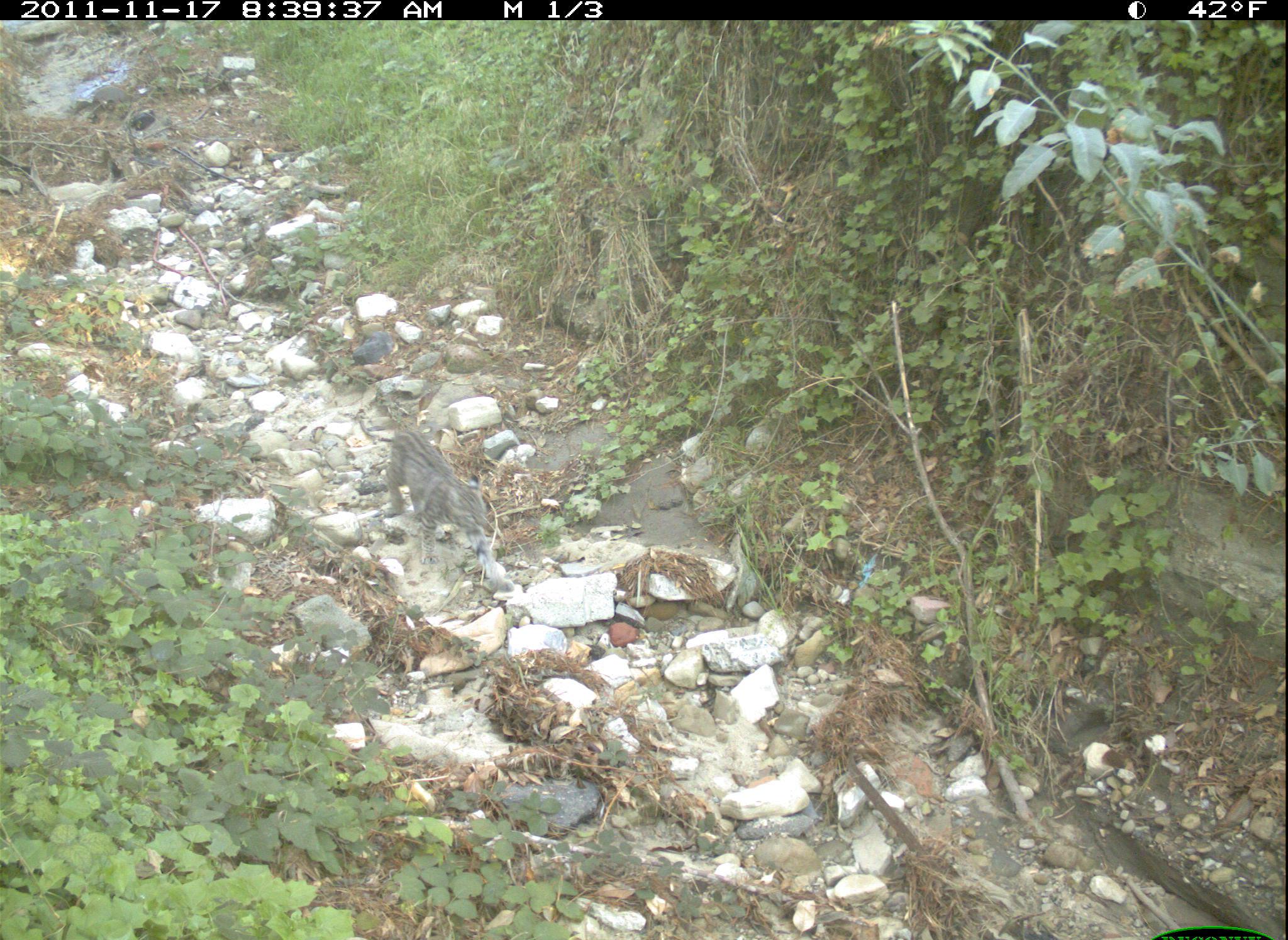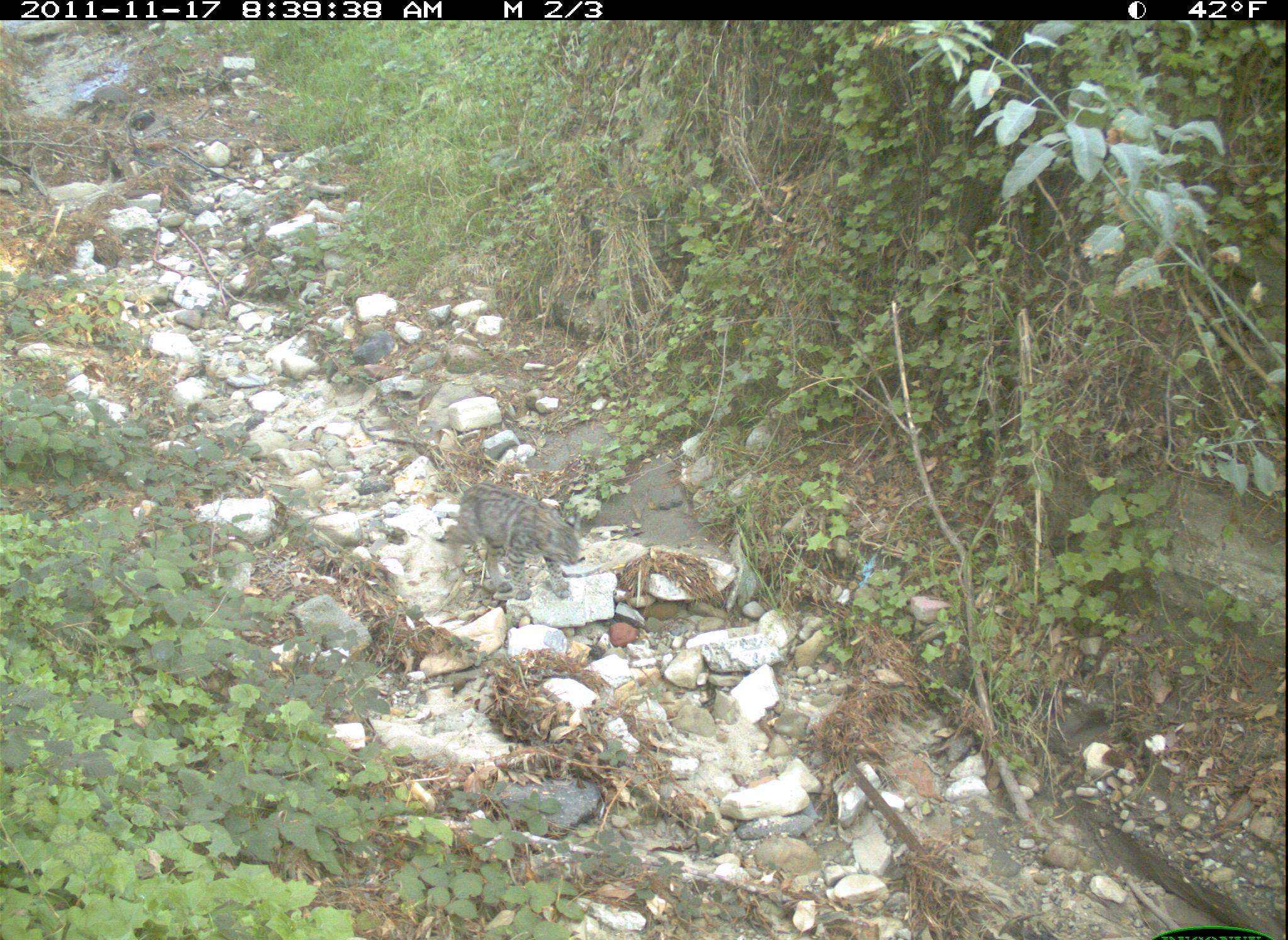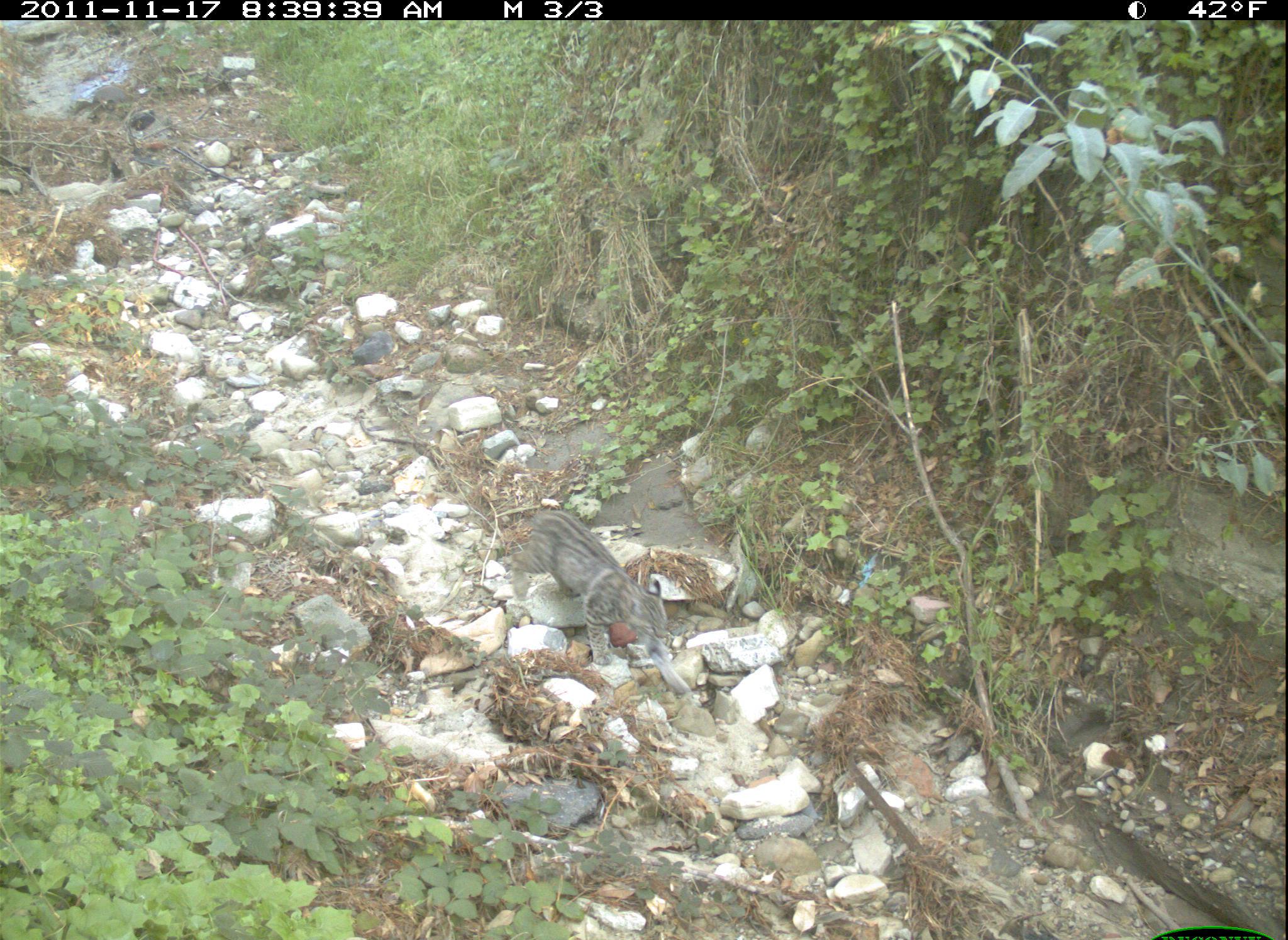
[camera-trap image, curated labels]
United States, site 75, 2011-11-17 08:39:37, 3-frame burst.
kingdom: Animalia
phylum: Chordata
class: Mammalia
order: Carnivora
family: Felidae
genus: Lynx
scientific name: Lynx rufus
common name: bobcat